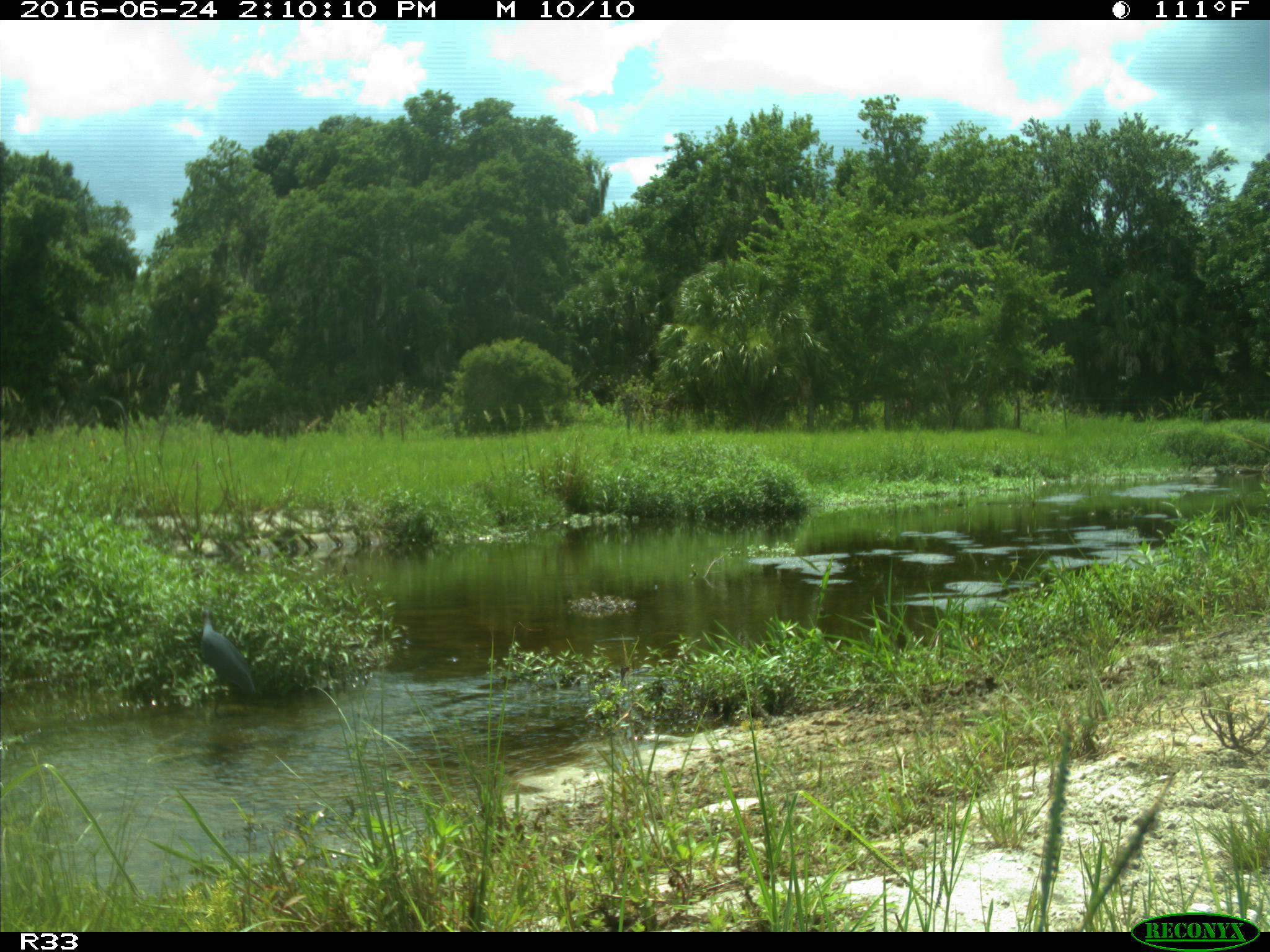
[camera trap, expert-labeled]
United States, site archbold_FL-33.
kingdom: Animalia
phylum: Chordata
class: Aves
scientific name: Aves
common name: birds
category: unidentified bird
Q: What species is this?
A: Unidentified bird (birds) (Aves).